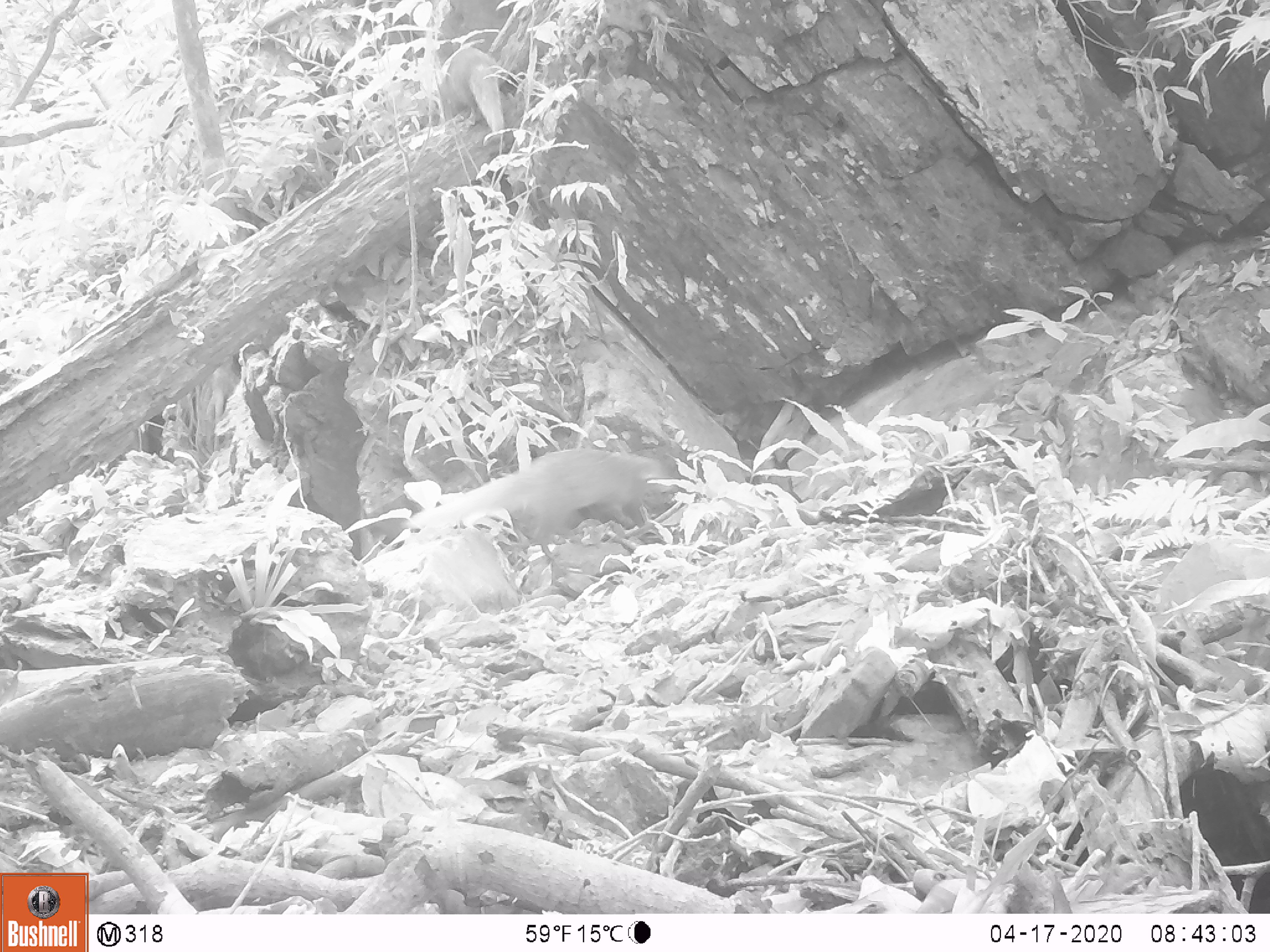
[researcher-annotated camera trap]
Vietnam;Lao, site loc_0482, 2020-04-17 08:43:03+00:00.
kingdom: Animalia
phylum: Chordata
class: Mammalia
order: Carnivora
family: Herpestidae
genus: Urva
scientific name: Urva urva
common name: crab-eating mongoose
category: crab eating mongoose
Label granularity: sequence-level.